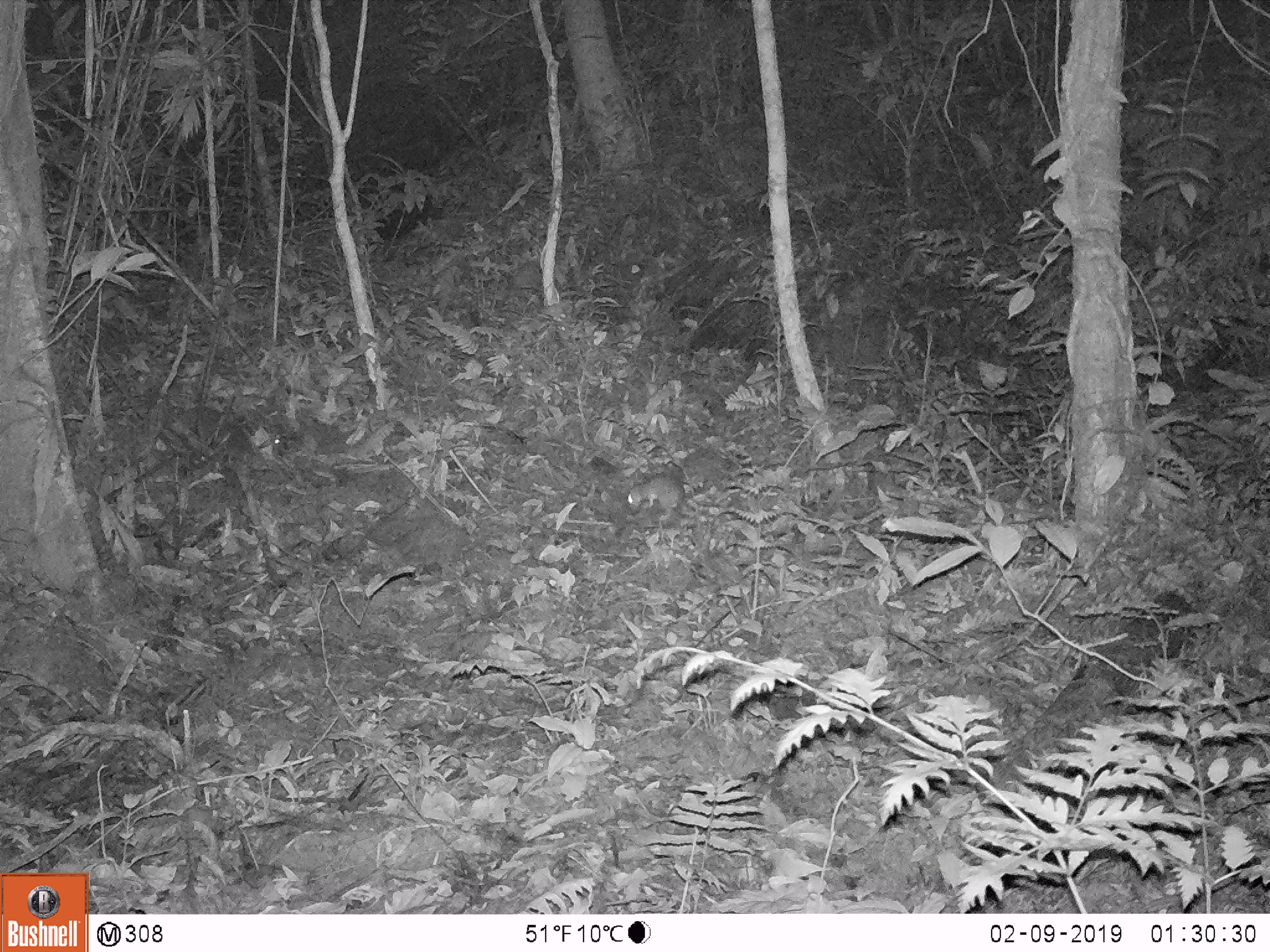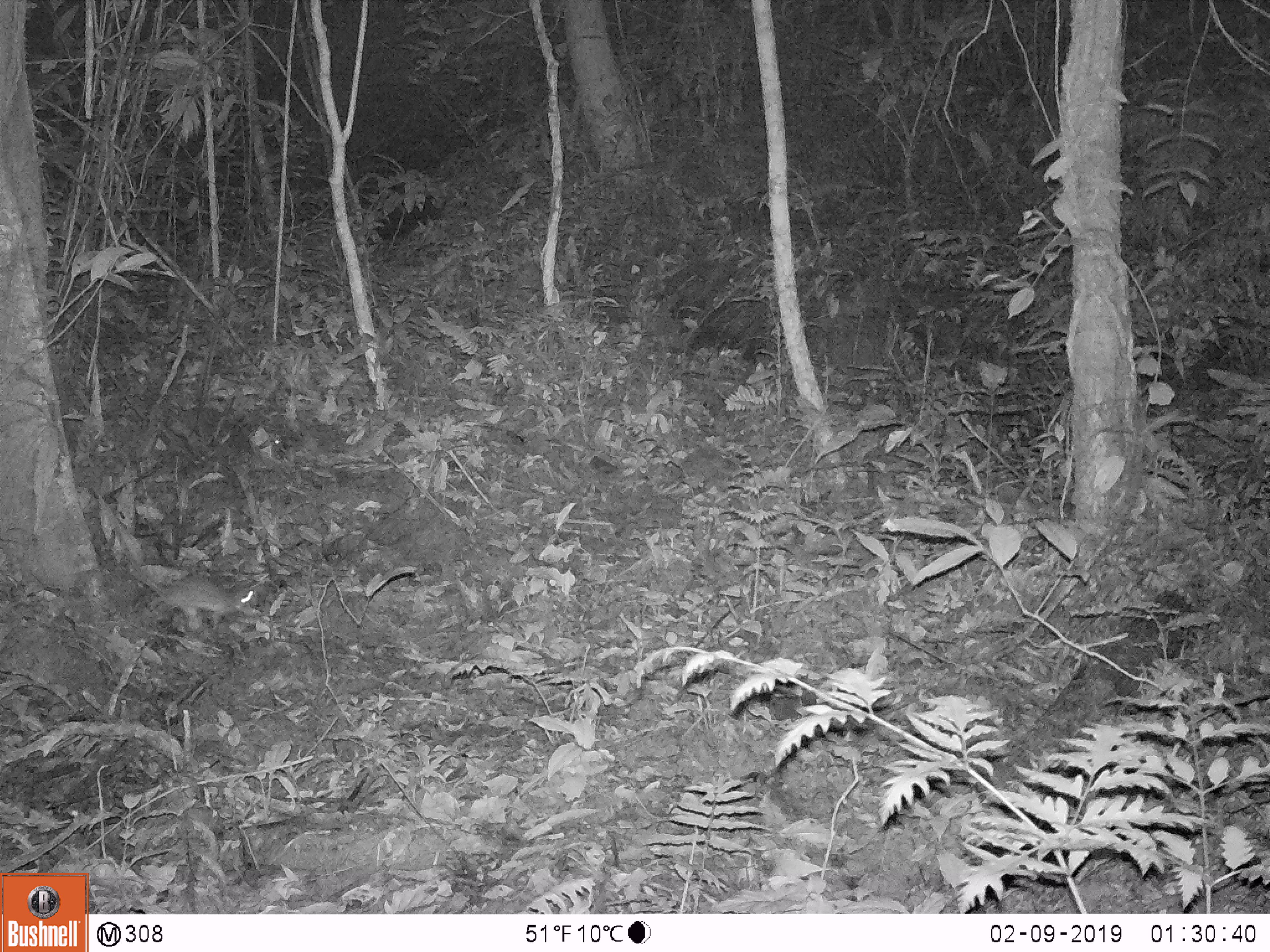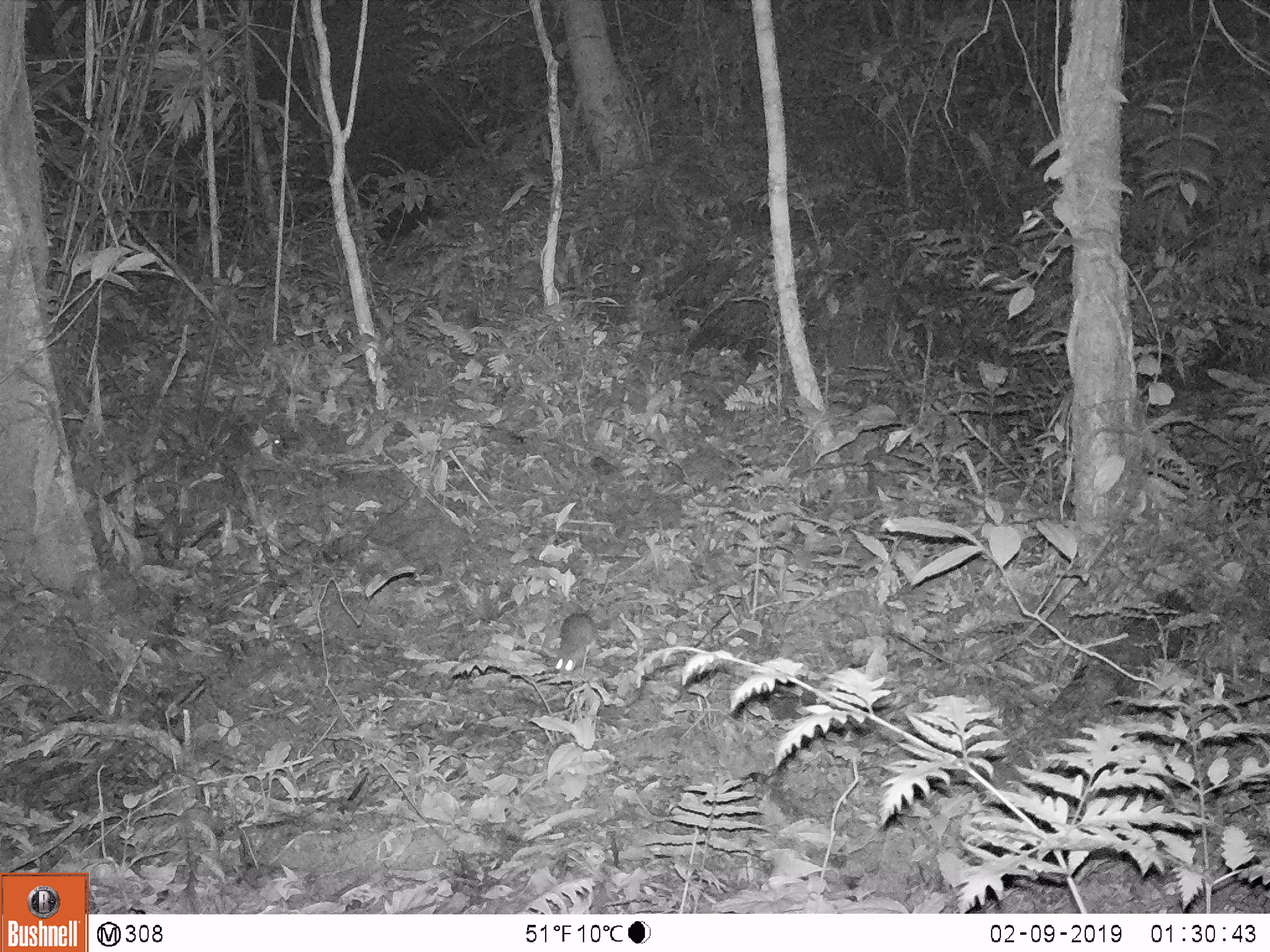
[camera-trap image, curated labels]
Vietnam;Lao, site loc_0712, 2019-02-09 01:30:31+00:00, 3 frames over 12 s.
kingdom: Animalia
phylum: Chordata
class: Mammalia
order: Rodentia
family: Muridae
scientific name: Muridae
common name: old-world mice and rats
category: unidentified murid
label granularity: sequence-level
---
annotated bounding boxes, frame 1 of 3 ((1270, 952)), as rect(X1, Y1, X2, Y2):
unidentified murid: rect(626, 475, 686, 521)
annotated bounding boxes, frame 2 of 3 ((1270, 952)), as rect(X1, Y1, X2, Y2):
unidentified murid: rect(132, 572, 263, 631)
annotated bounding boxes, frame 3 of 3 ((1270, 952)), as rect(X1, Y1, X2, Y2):
unidentified murid: rect(553, 611, 604, 673)